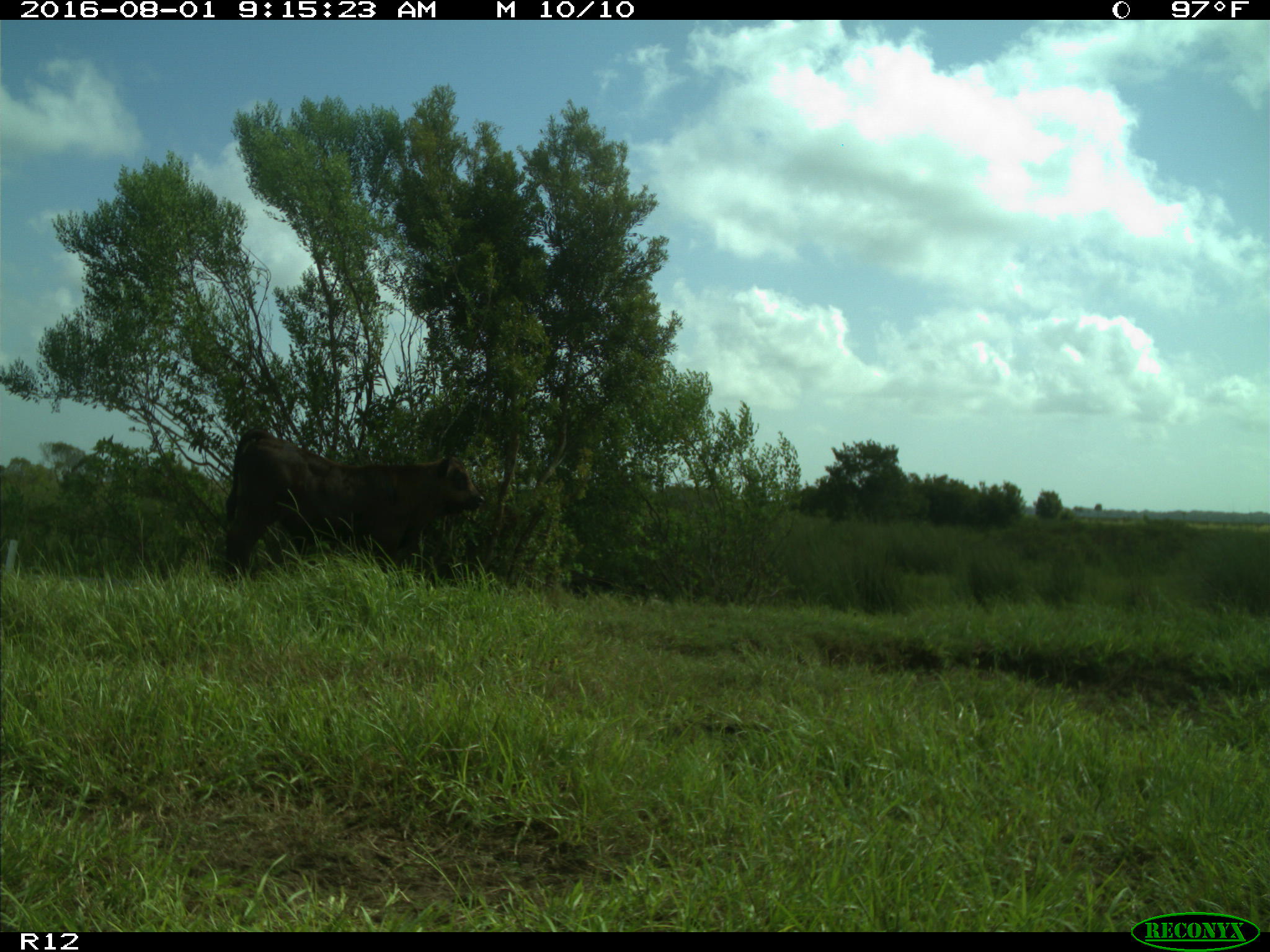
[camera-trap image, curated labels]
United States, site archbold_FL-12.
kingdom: Animalia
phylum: Chordata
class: Mammalia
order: Artiodactyla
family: Bovidae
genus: Bos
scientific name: Bos taurus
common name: domestic cow